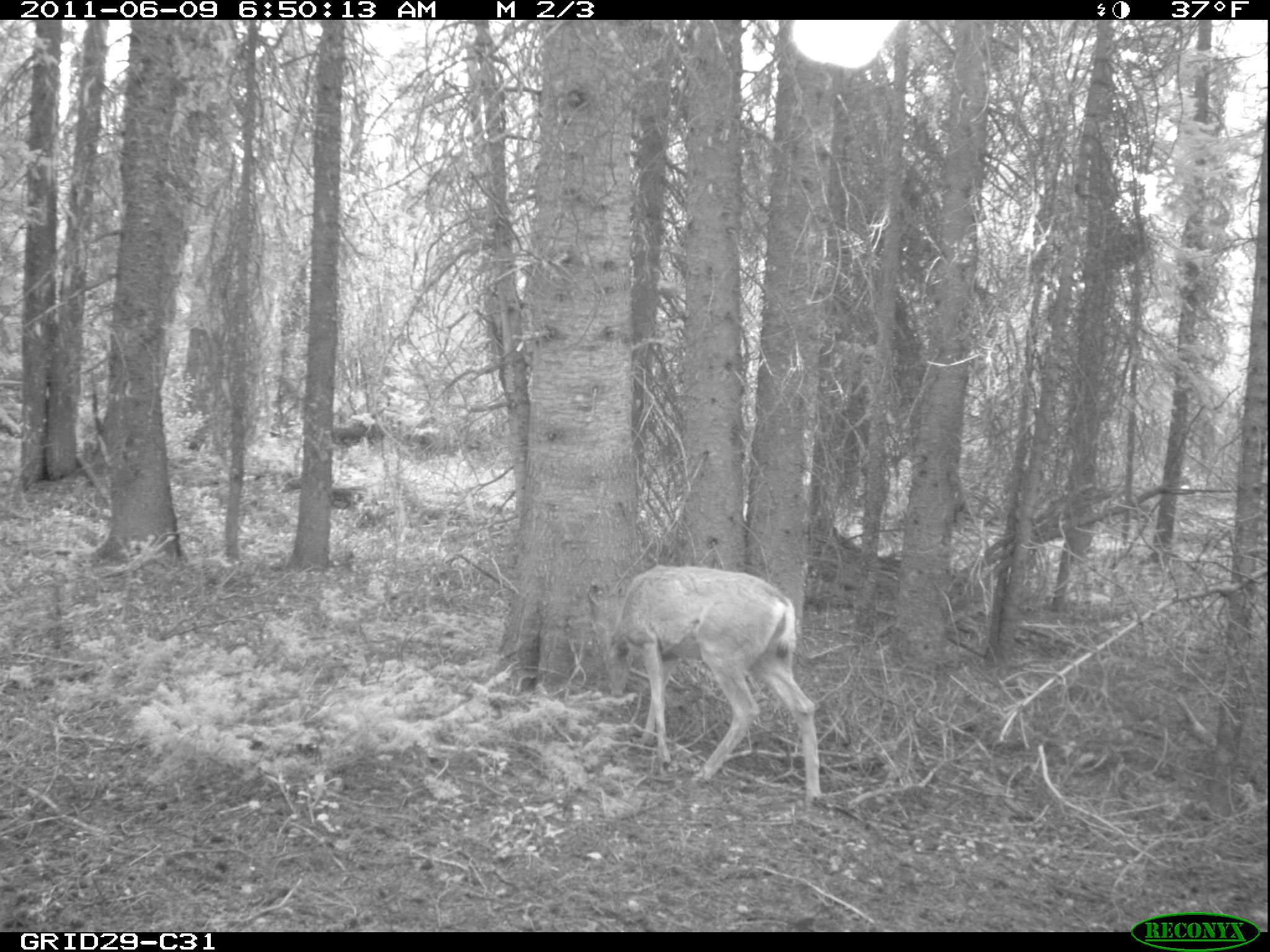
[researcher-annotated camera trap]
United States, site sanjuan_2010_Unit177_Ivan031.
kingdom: Animalia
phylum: Chordata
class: Mammalia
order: Artiodactyla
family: Cervidae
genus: Odocoileus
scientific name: Odocoileus hemionus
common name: mule deer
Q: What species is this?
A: Odocoileus hemionus (mule deer).